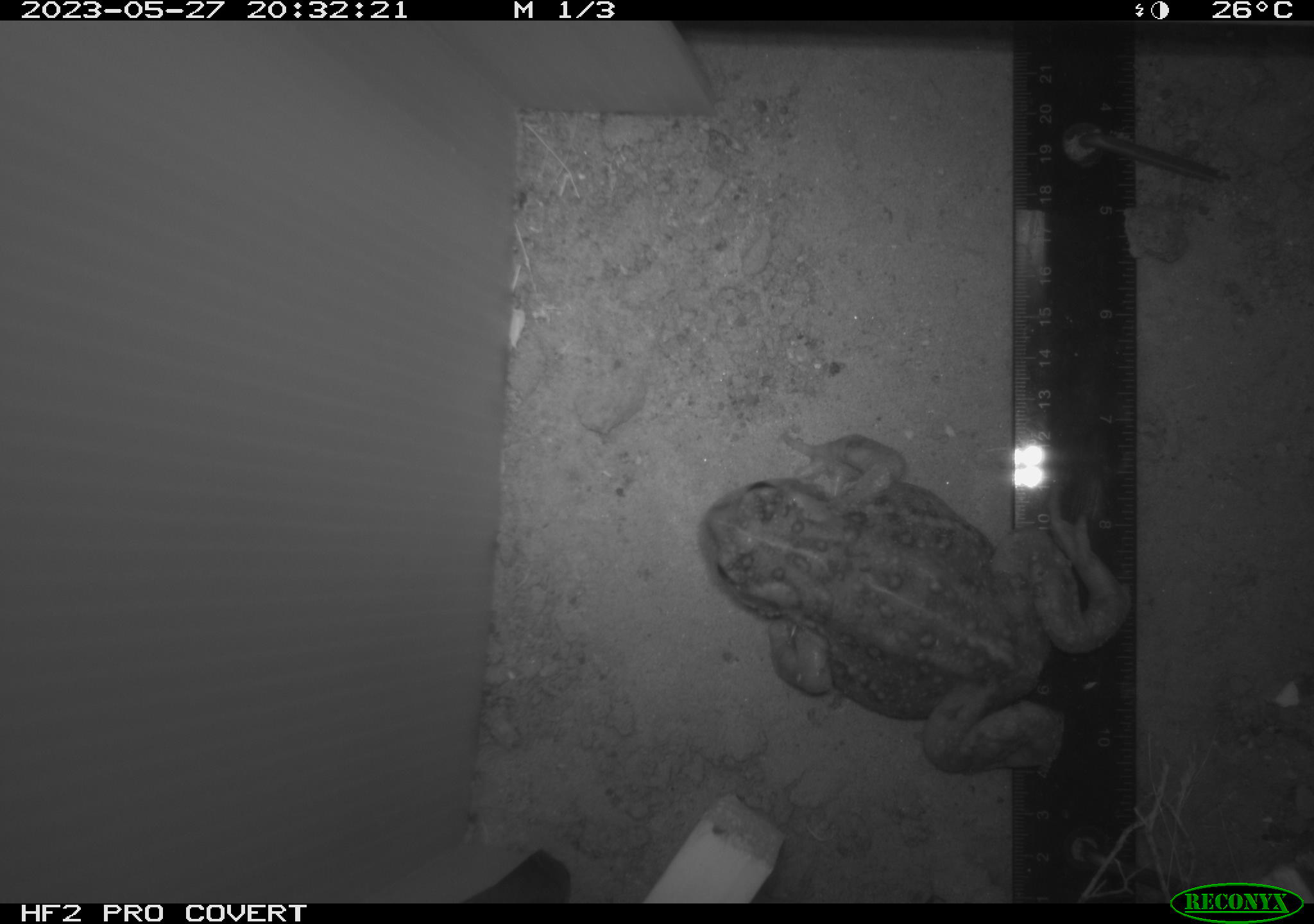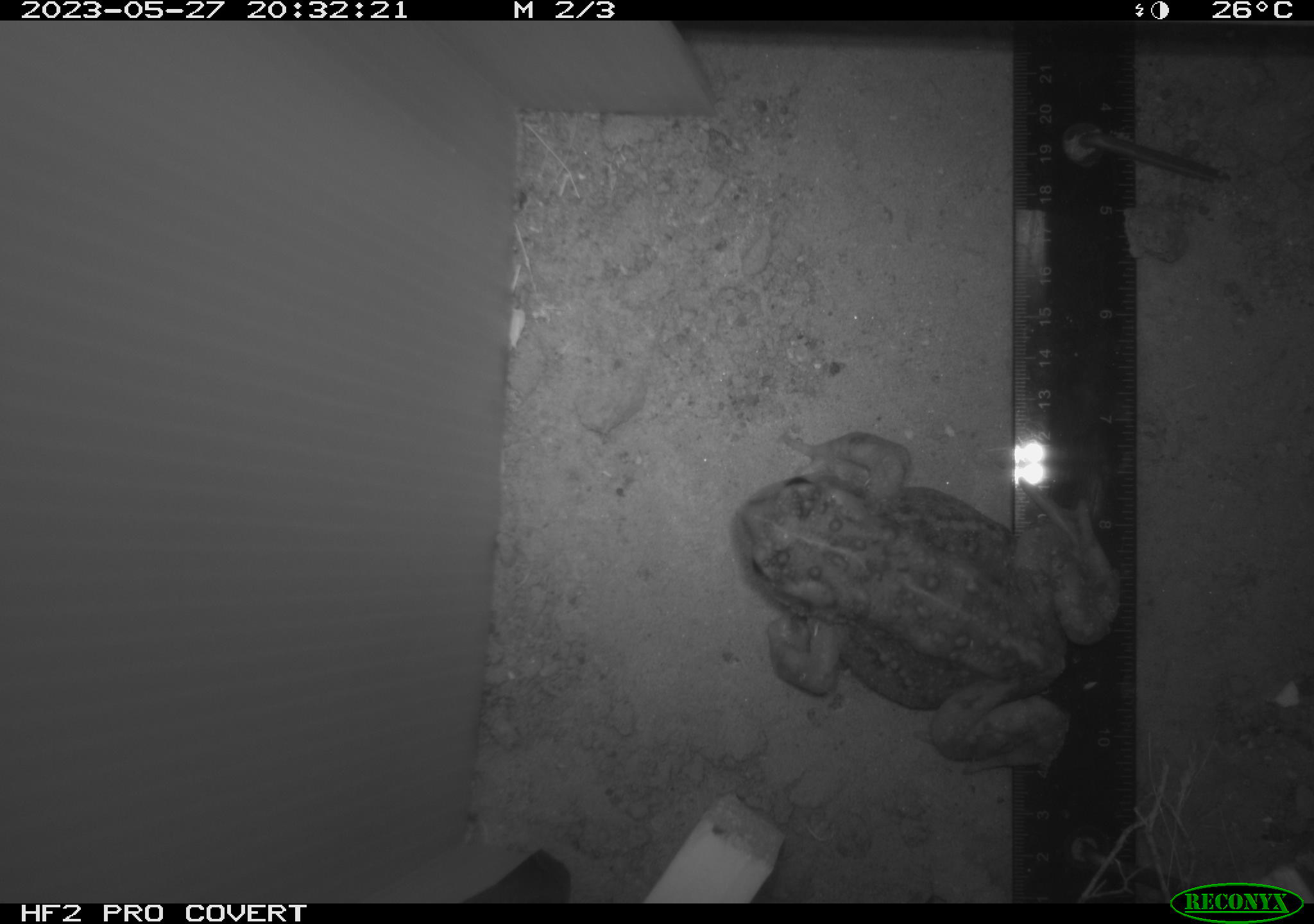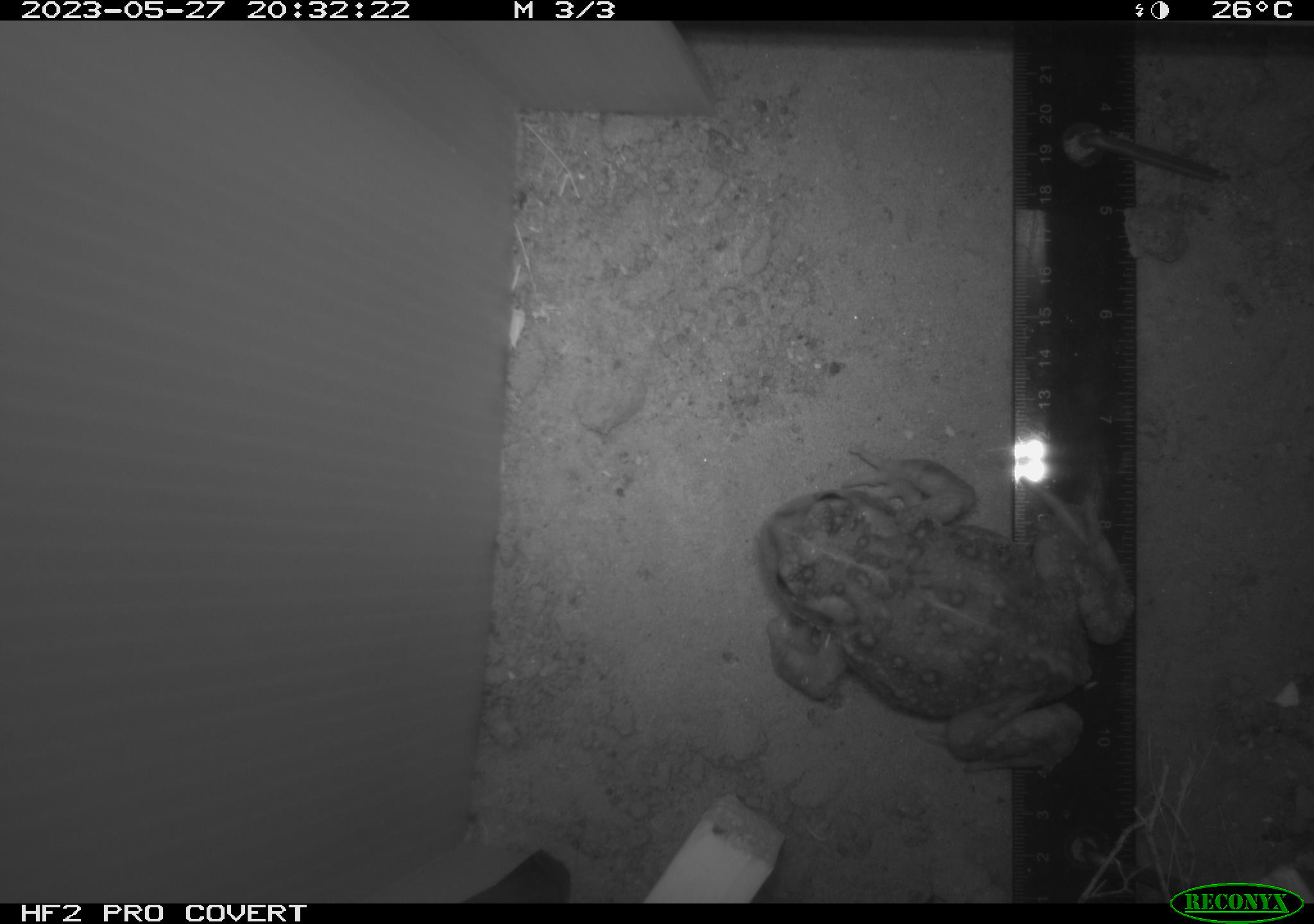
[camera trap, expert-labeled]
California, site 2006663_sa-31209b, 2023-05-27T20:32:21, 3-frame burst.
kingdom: Animalia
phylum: Chordata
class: Amphibia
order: Anura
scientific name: Anura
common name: frogs